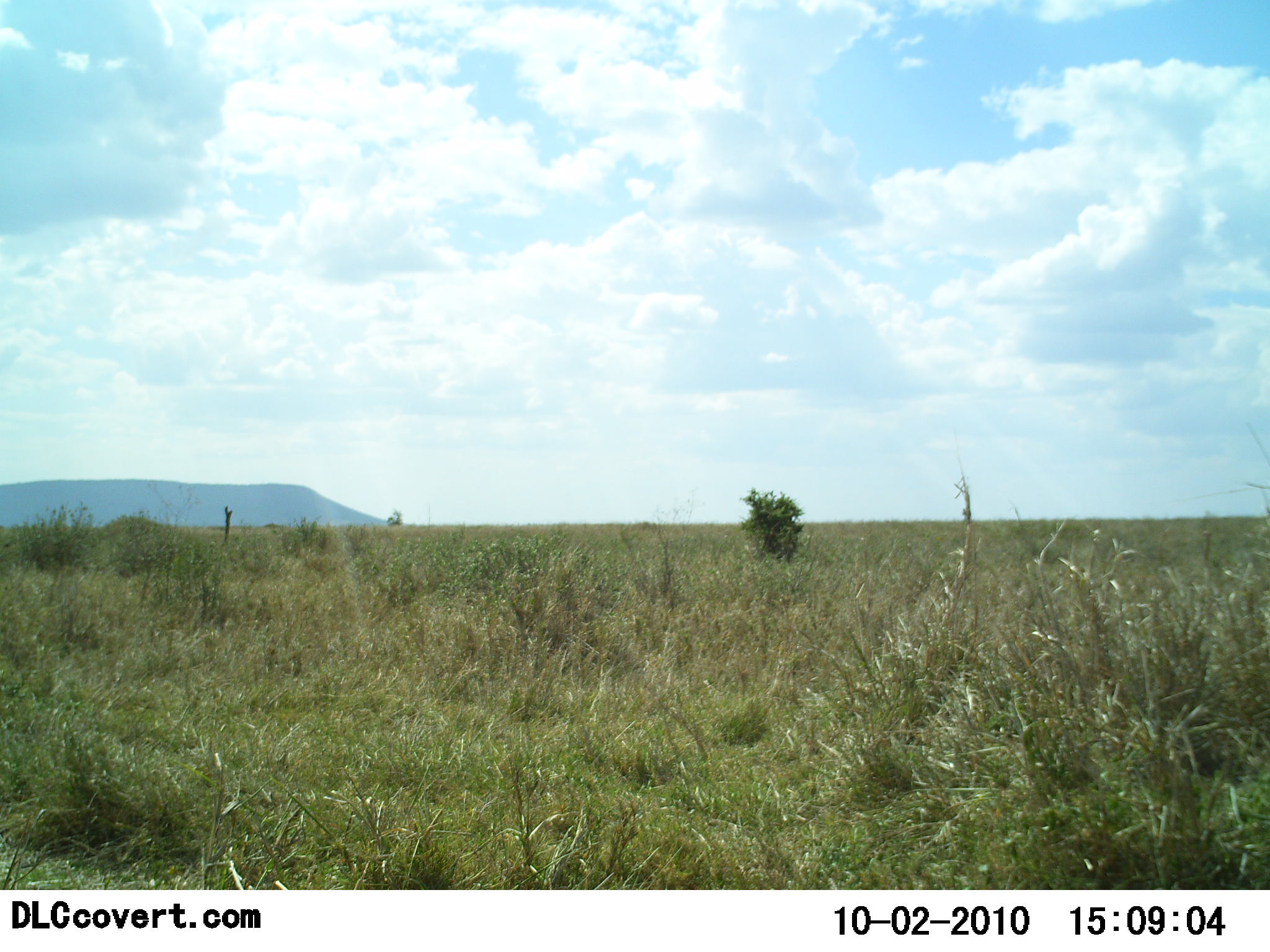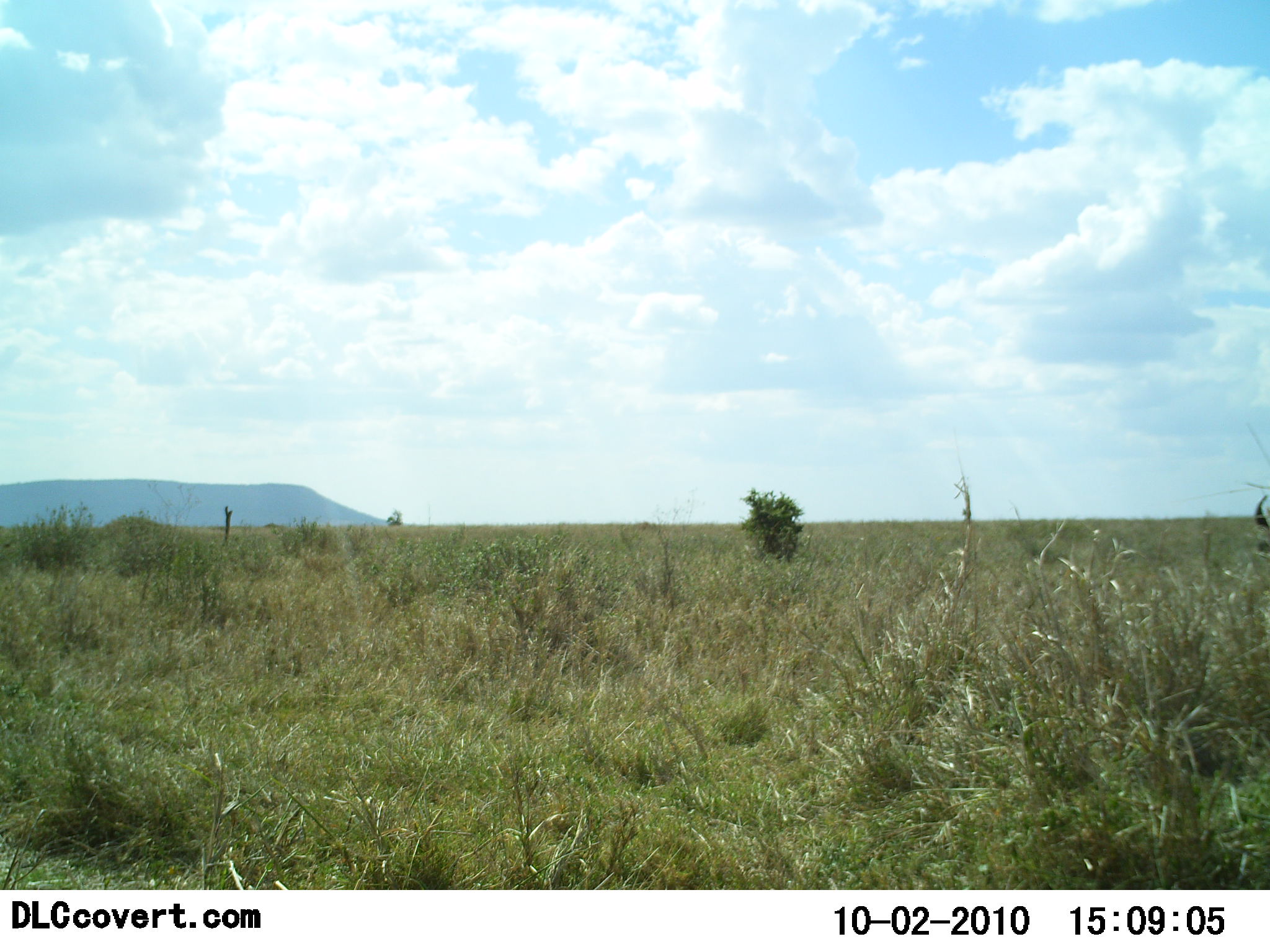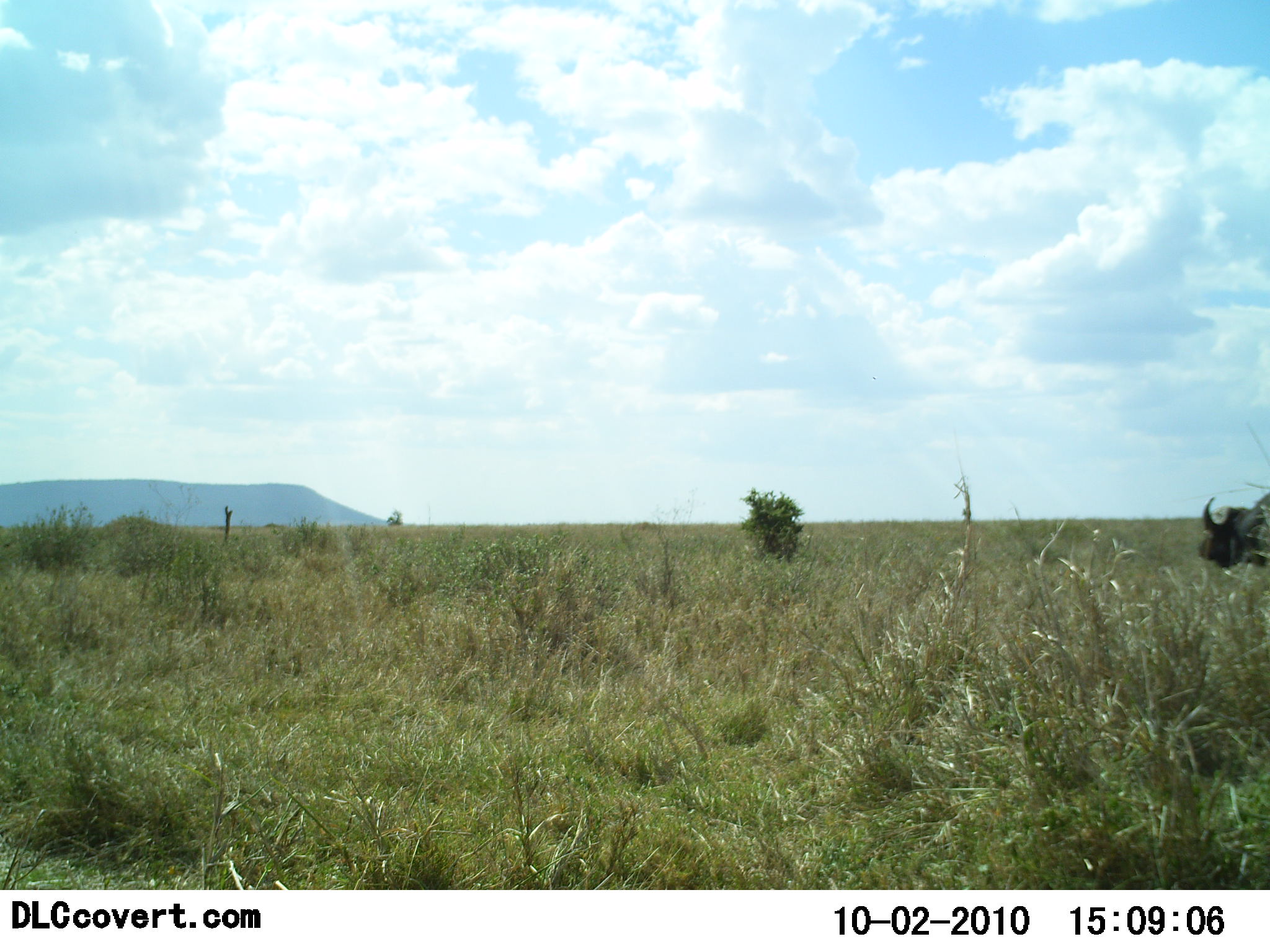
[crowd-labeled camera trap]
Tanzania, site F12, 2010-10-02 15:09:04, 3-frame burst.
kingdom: Animalia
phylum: Chordata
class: Mammalia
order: Artiodactyla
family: Bovidae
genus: Connochaetes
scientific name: Connochaetes taurinus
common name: blue wildebeest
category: wildebeest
Wildebeest (blue wildebeest) (Connochaetes taurinus), count 1. Behavior (volunteer vote fractions): standing 11%, resting 0%, moving 100%, interacting 0%. Young present (vote fraction): 0%. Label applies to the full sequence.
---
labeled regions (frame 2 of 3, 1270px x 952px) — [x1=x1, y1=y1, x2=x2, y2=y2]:
animal: [x1=1245, y1=491, x2=1270, y2=559]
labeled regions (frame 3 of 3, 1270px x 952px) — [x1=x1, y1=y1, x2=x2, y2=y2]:
animal: [x1=1197, y1=494, x2=1270, y2=576]